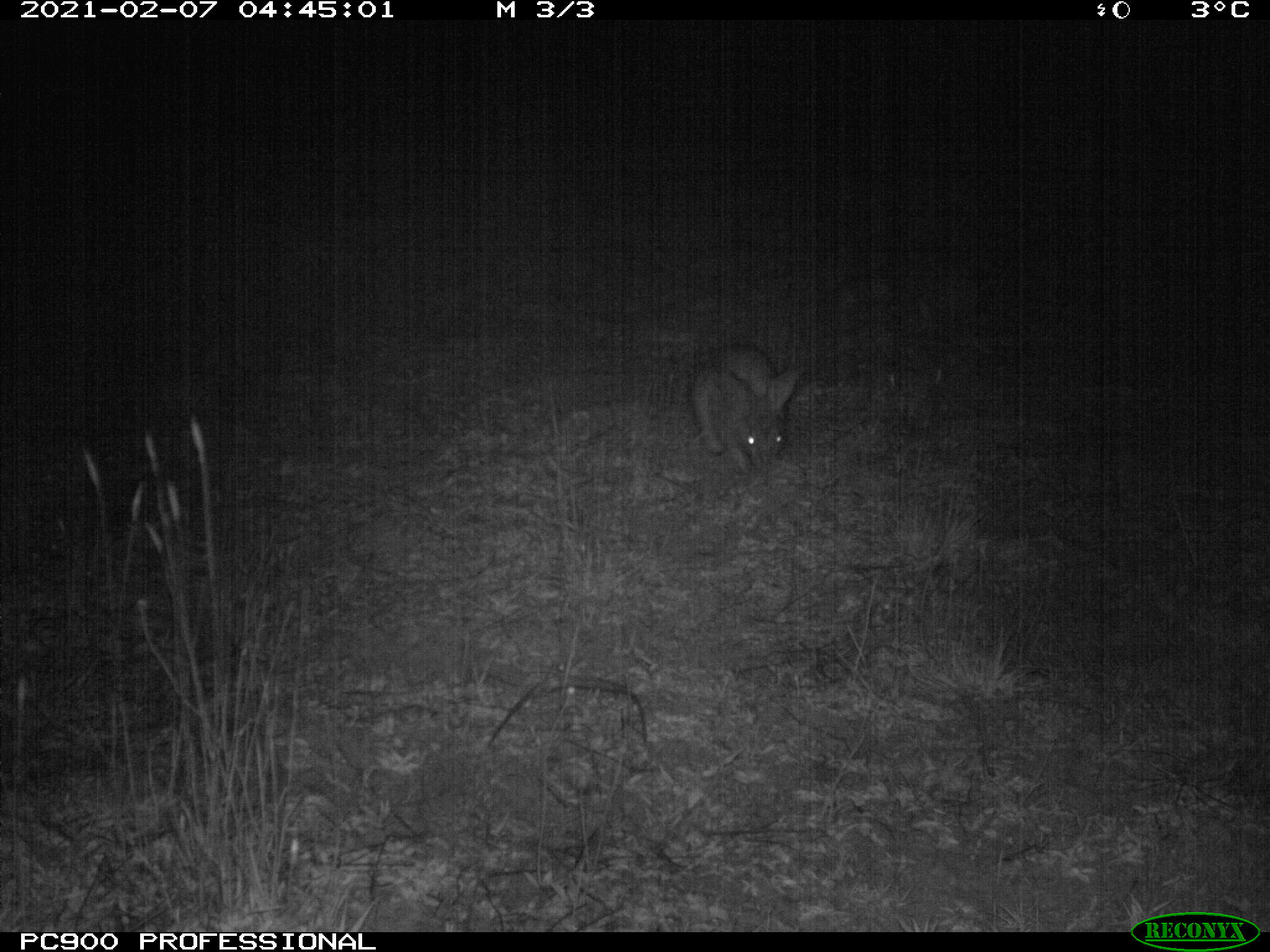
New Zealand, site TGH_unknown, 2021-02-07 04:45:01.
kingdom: Animalia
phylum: Chordata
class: Mammalia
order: Lagomorpha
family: Leporidae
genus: Oryctolagus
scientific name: Oryctolagus cuniculus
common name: european rabbit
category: rabbit